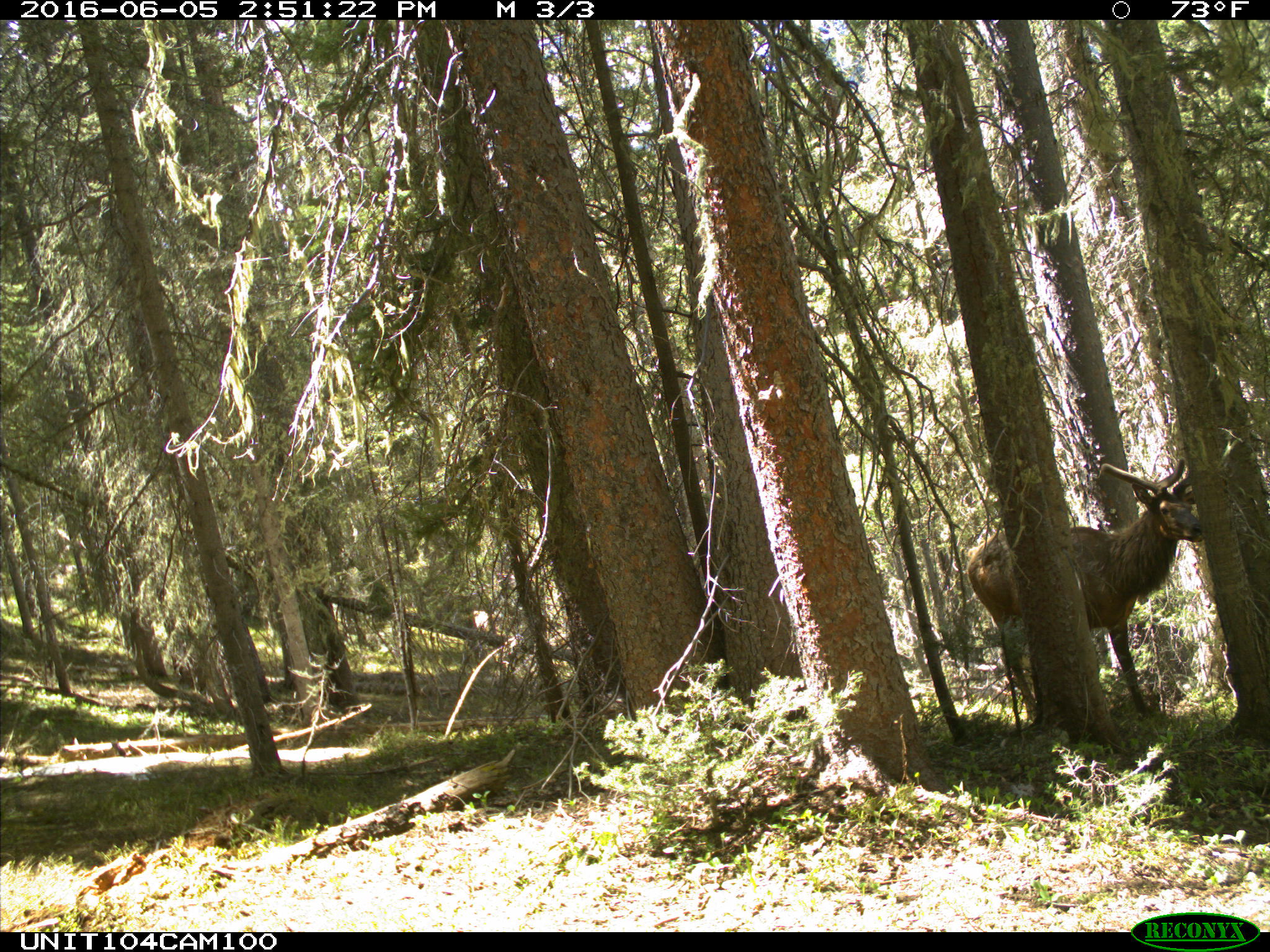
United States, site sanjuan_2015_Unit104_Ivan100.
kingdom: Animalia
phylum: Chordata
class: Mammalia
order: Artiodactyla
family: Cervidae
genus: Cervus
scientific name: Cervus elaphus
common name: red deer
Cervus elaphus (red deer).